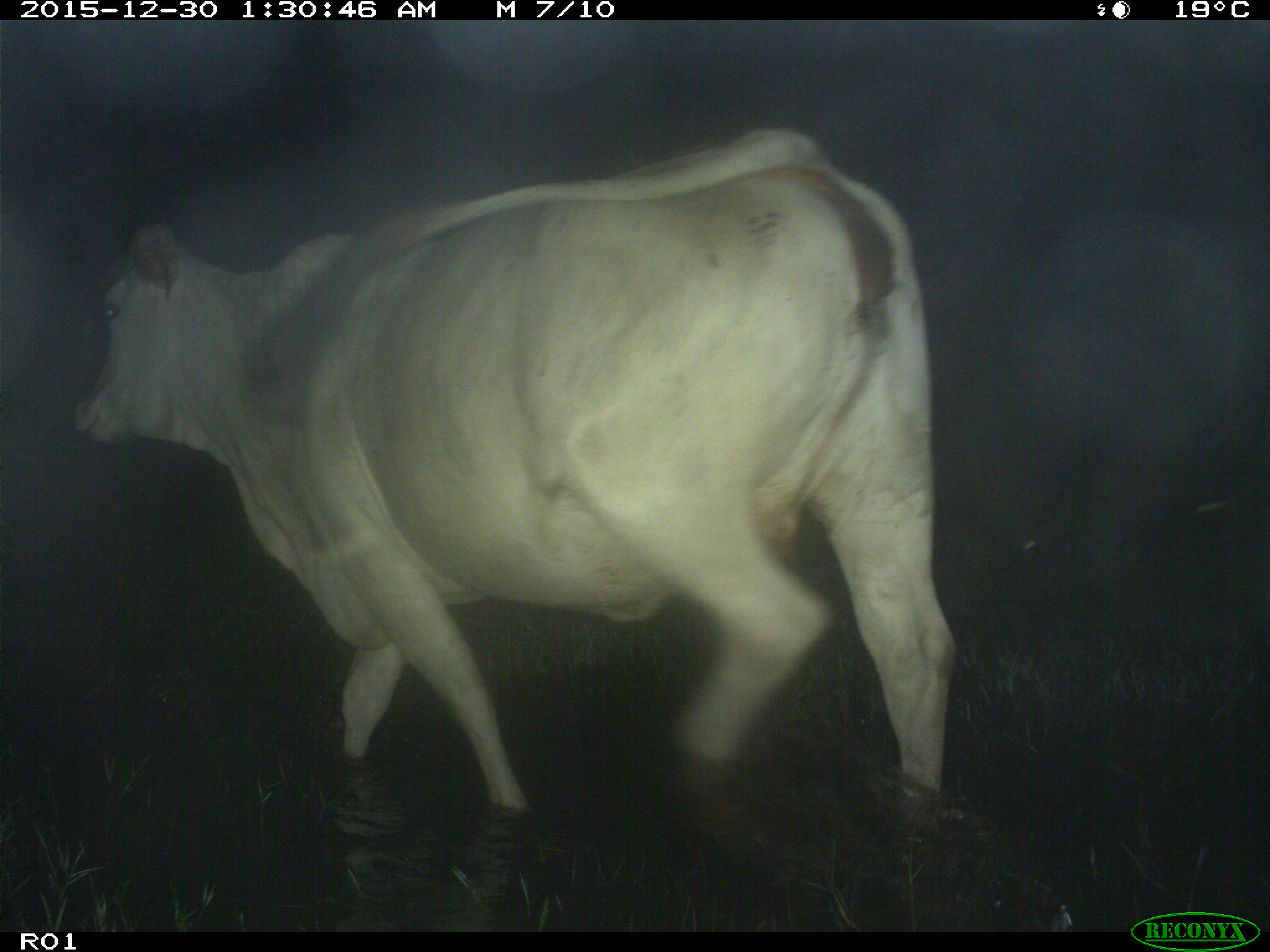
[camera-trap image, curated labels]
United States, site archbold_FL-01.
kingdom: Animalia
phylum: Chordata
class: Mammalia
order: Artiodactyla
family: Bovidae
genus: Bos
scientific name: Bos taurus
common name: domestic cow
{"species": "Bos taurus (domestic cow)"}